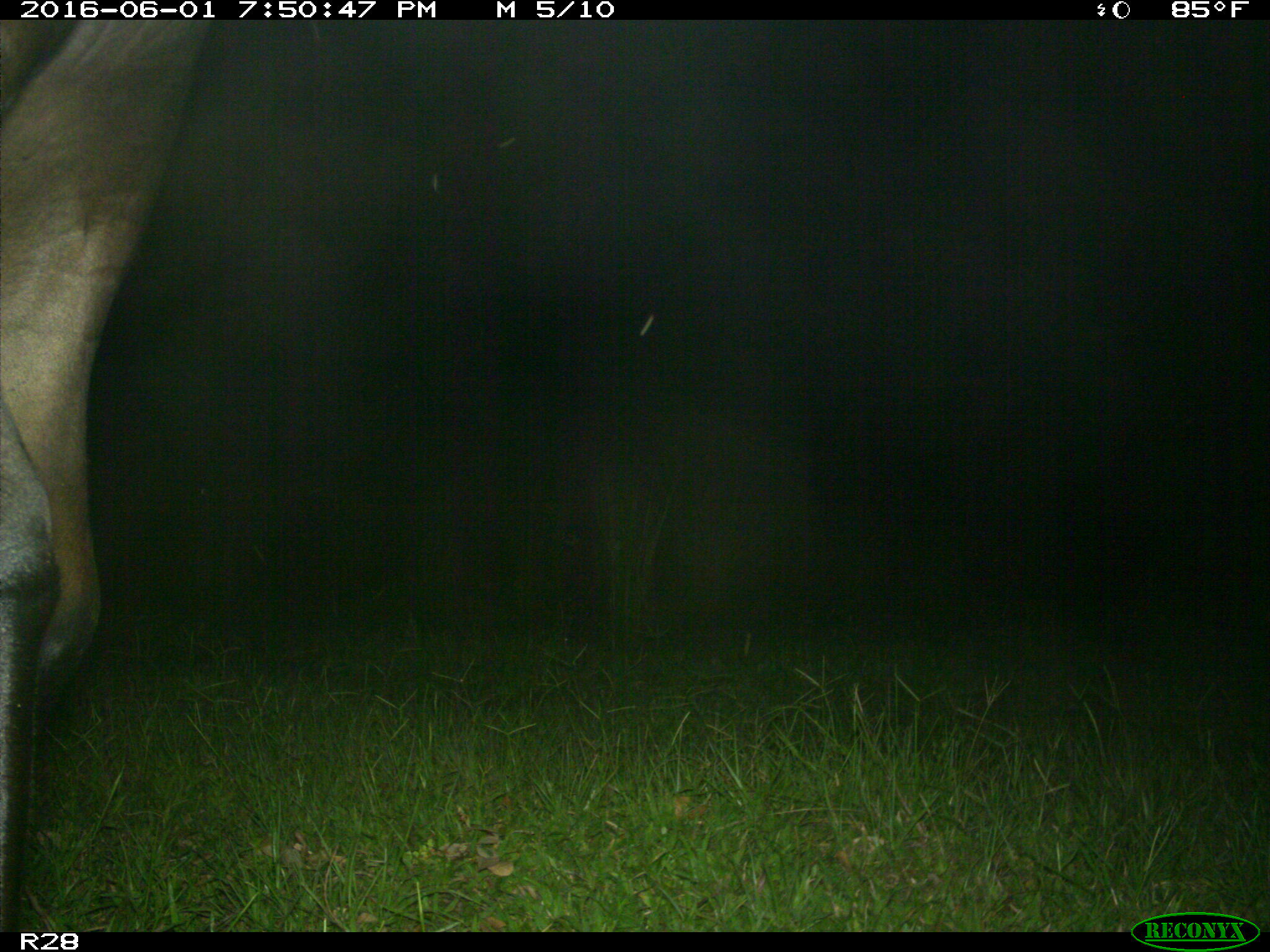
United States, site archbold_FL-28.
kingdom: Animalia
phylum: Chordata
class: Mammalia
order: Artiodactyla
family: Bovidae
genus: Bos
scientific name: Bos taurus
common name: domestic cow